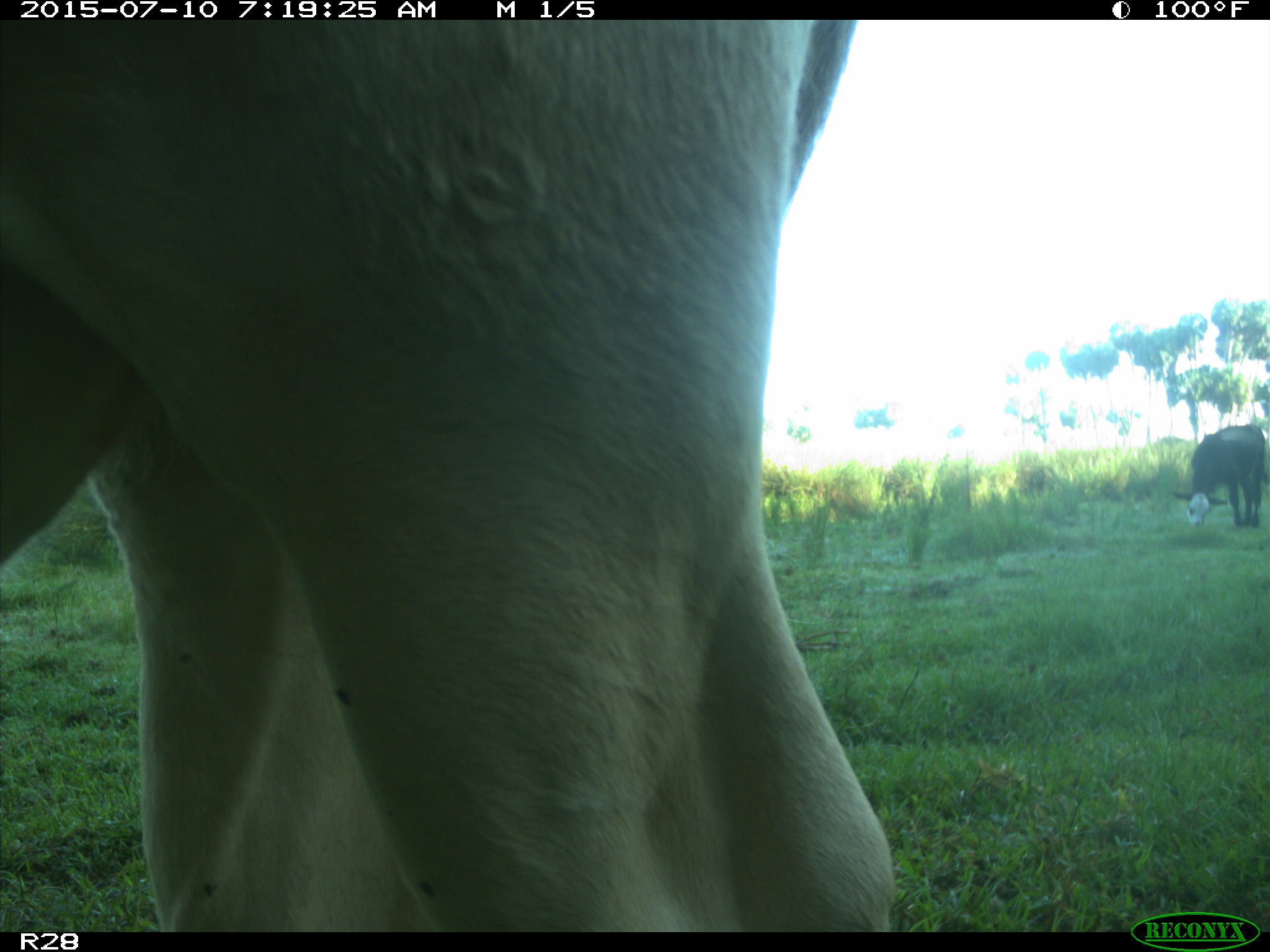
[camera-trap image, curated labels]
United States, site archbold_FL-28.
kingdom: Animalia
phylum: Chordata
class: Mammalia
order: Artiodactyla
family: Bovidae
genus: Bos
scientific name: Bos taurus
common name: domestic cow